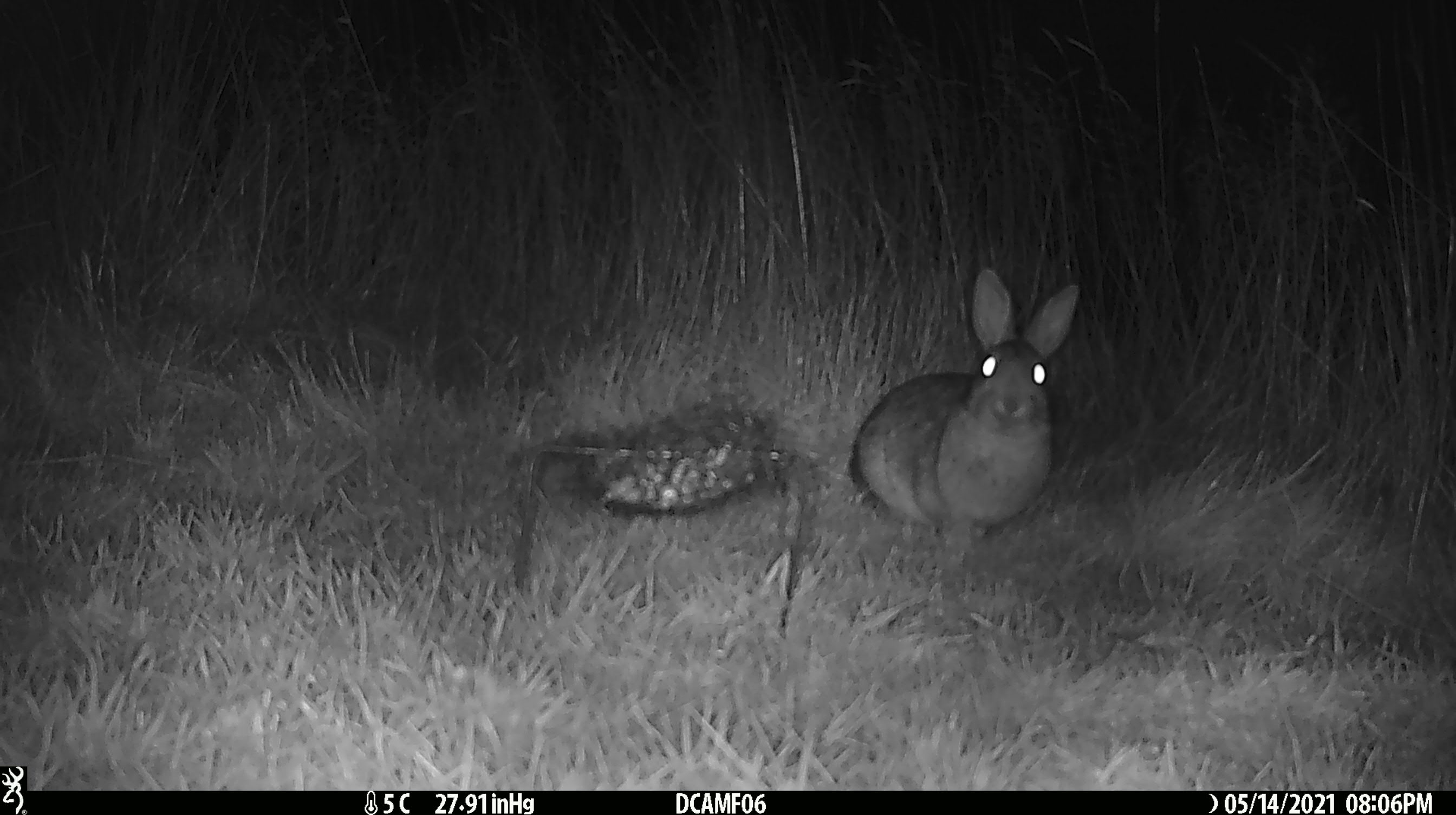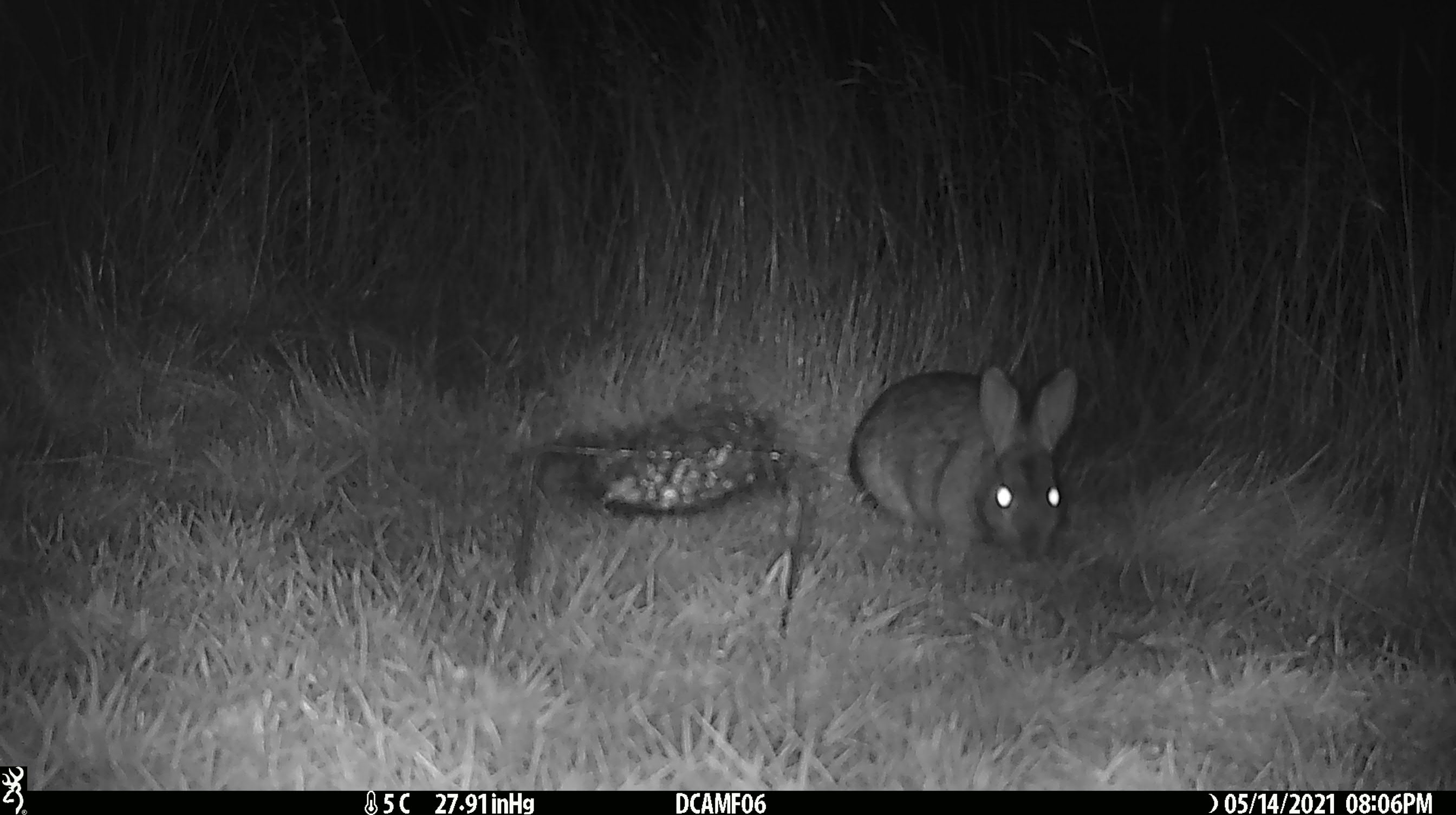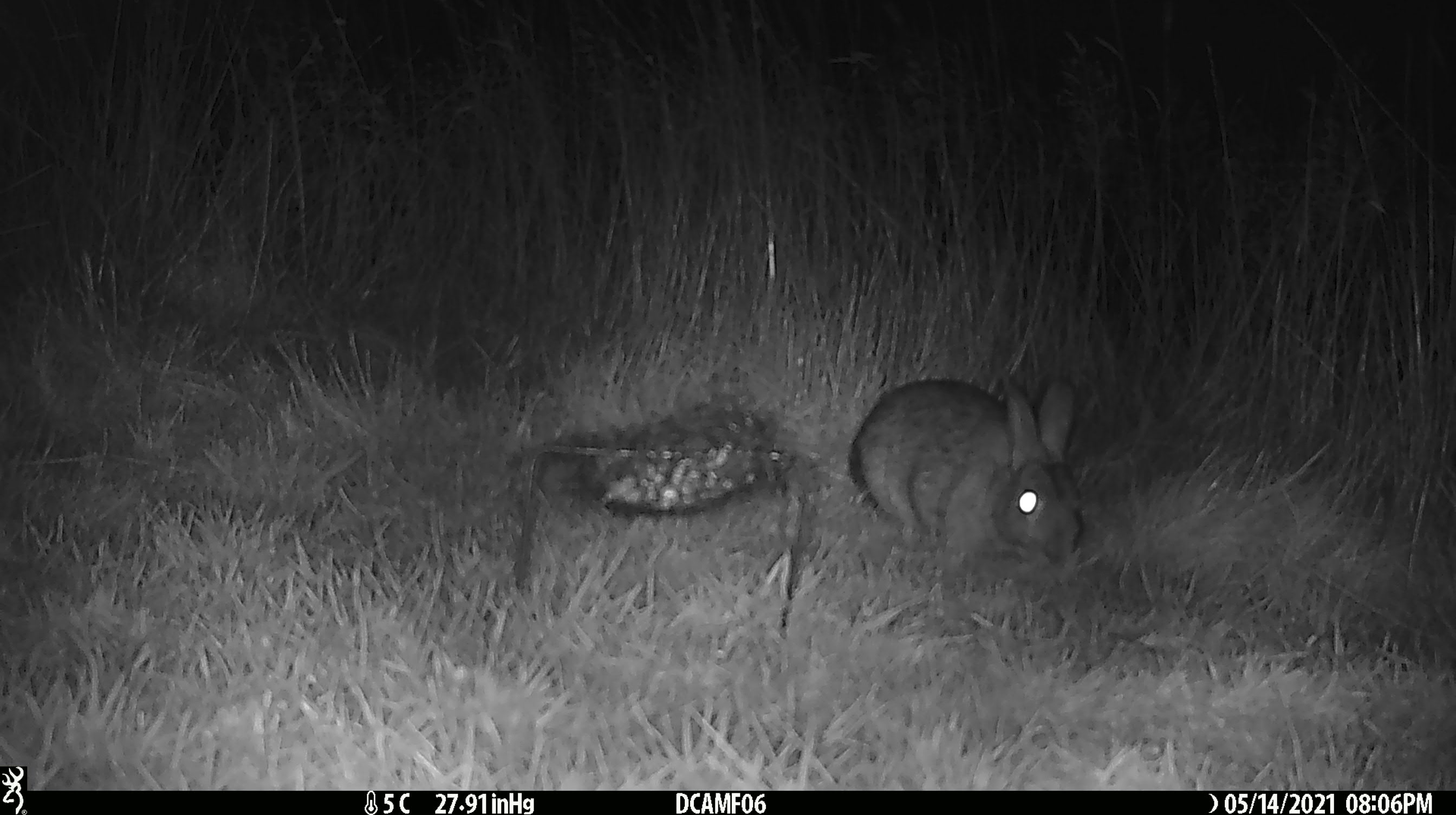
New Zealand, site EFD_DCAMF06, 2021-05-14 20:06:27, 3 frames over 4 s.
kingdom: Animalia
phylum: Chordata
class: Mammalia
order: Lagomorpha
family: Leporidae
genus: Oryctolagus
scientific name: Oryctolagus cuniculus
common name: european rabbit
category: rabbit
Rabbit (european rabbit) (Oryctolagus cuniculus).